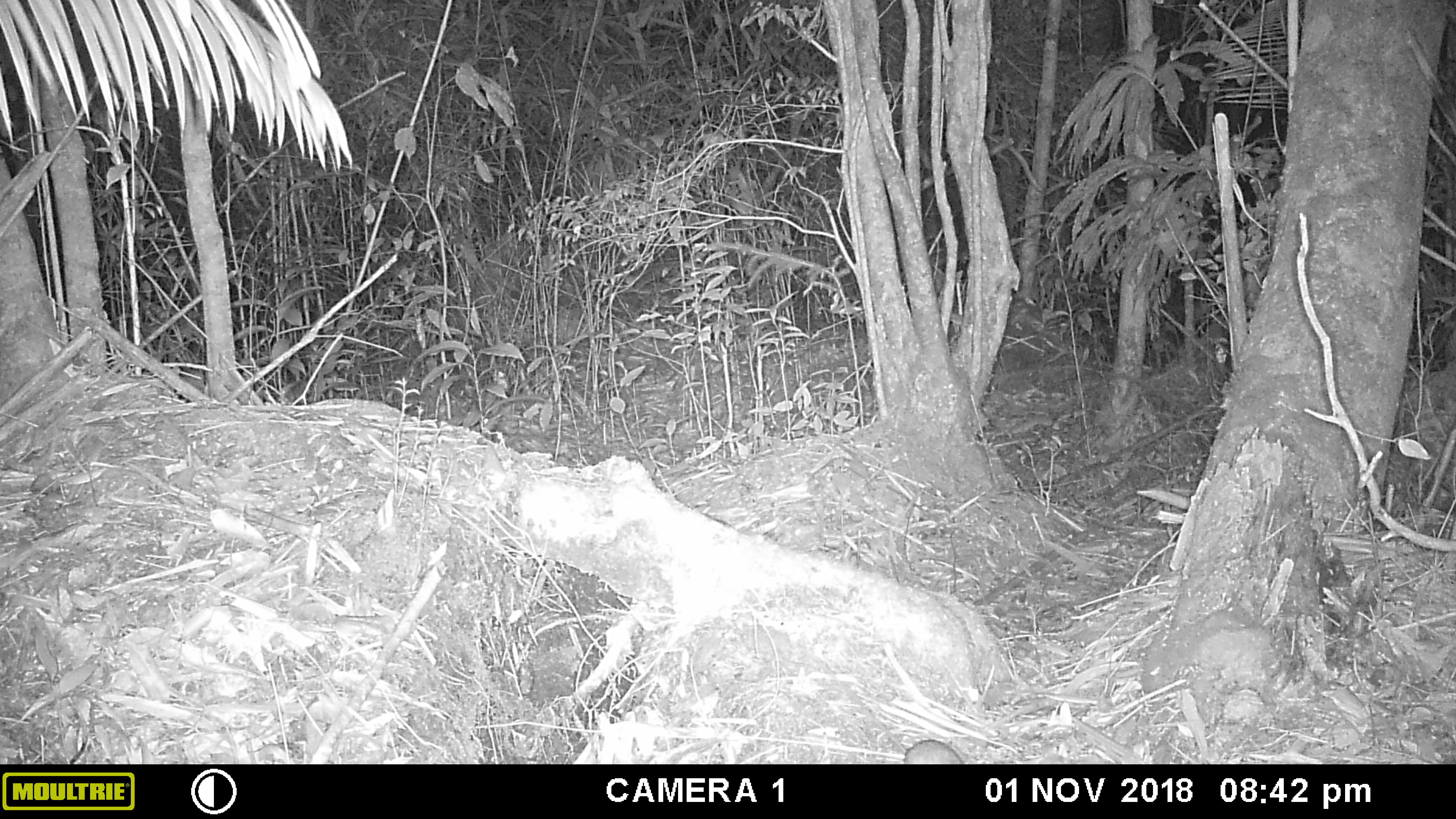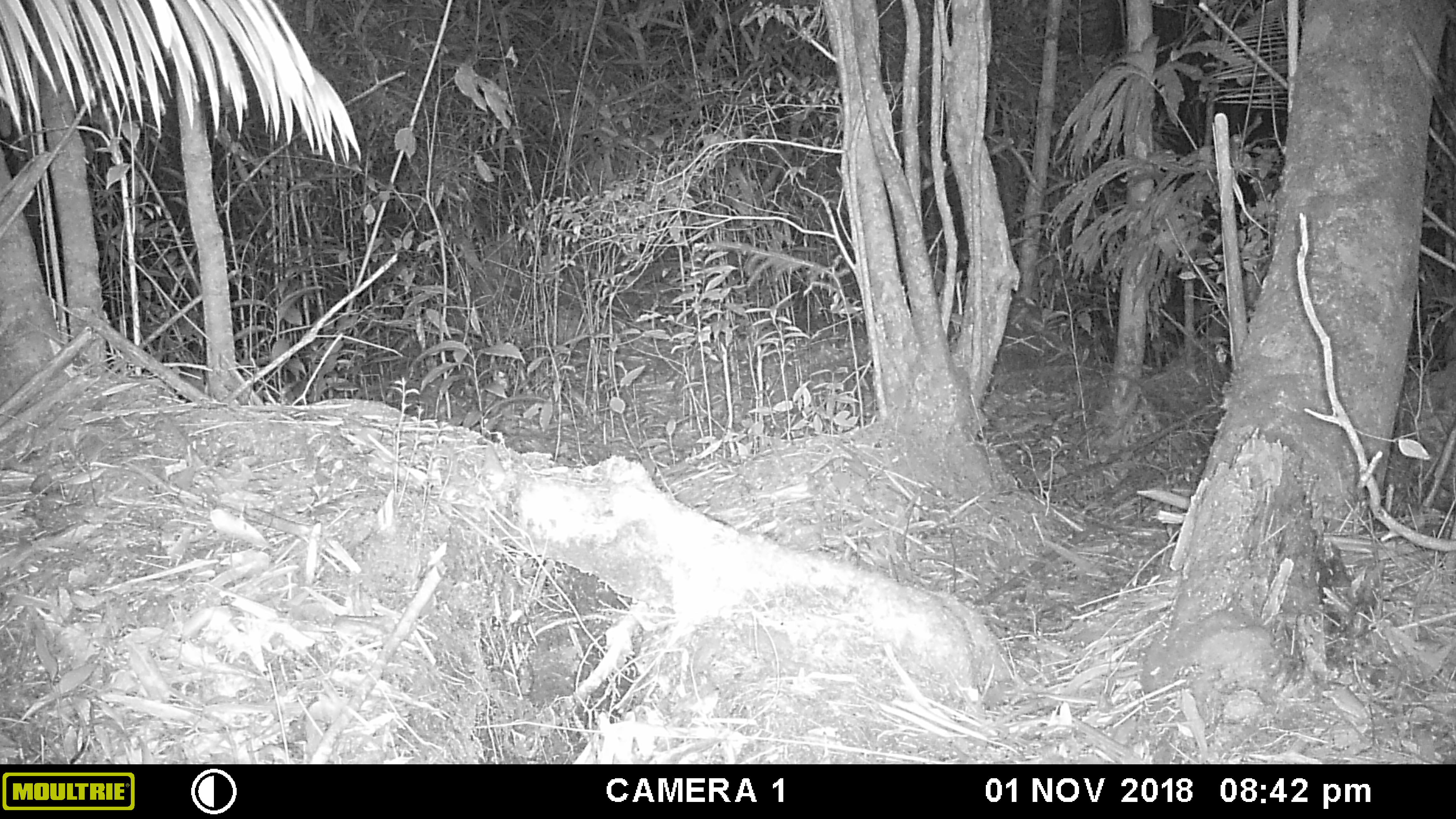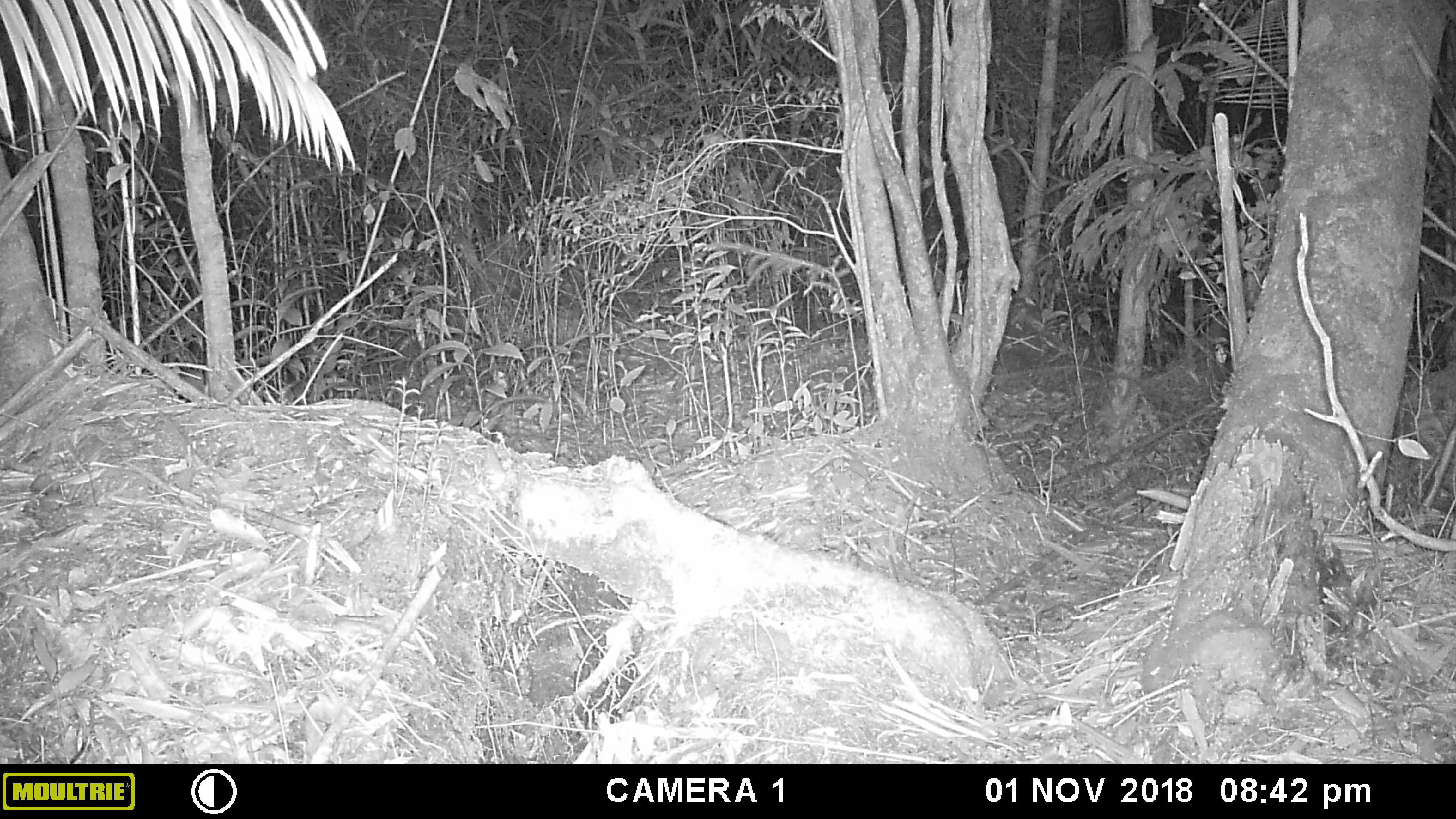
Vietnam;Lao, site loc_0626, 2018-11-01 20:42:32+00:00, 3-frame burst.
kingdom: Animalia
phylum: Chordata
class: Mammalia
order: Rodentia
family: Muridae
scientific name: Muridae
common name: old-world mice and rats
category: unidentified murid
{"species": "unidentified murid (old-world mice and rats) (Muridae)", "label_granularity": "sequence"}